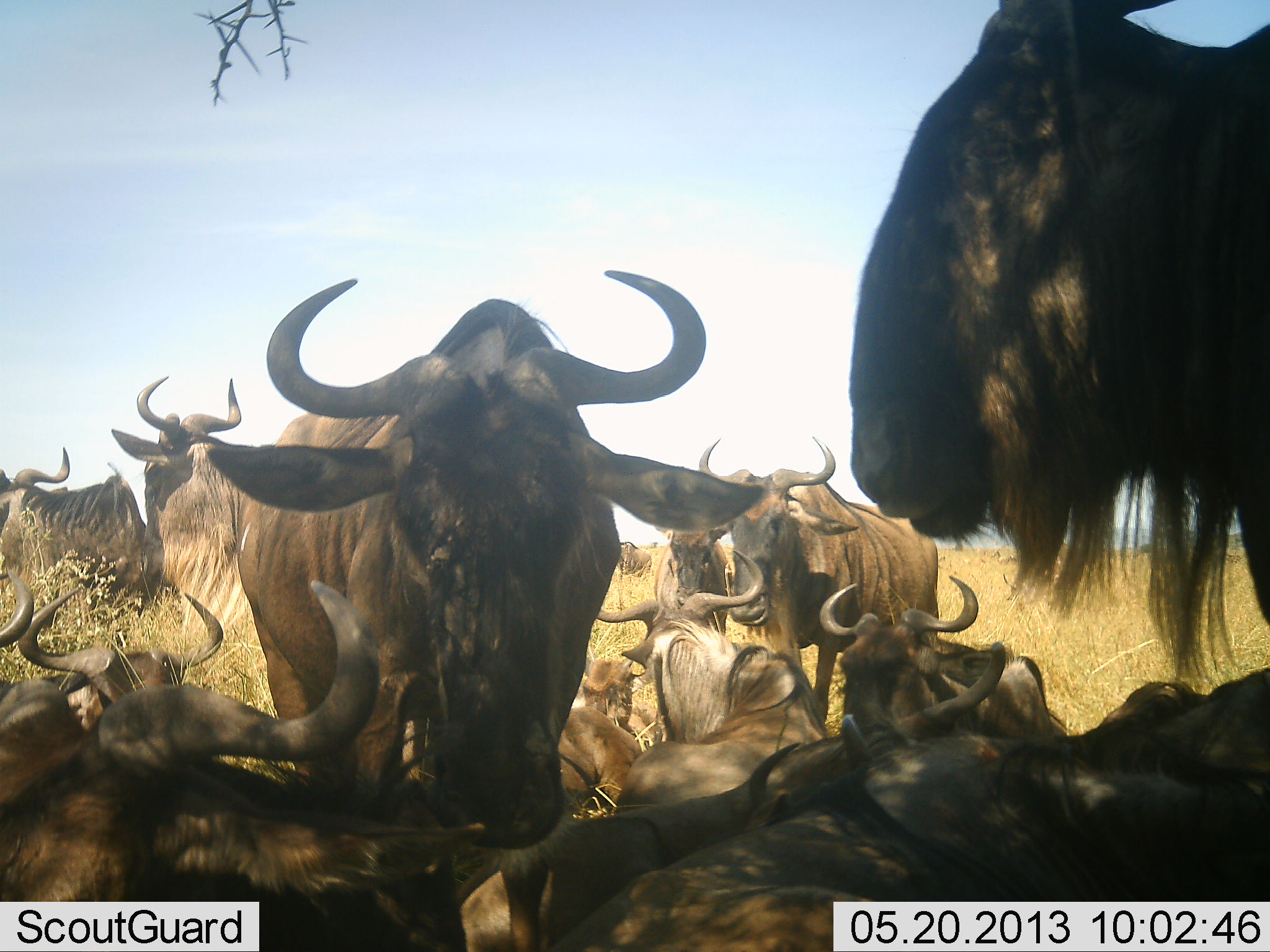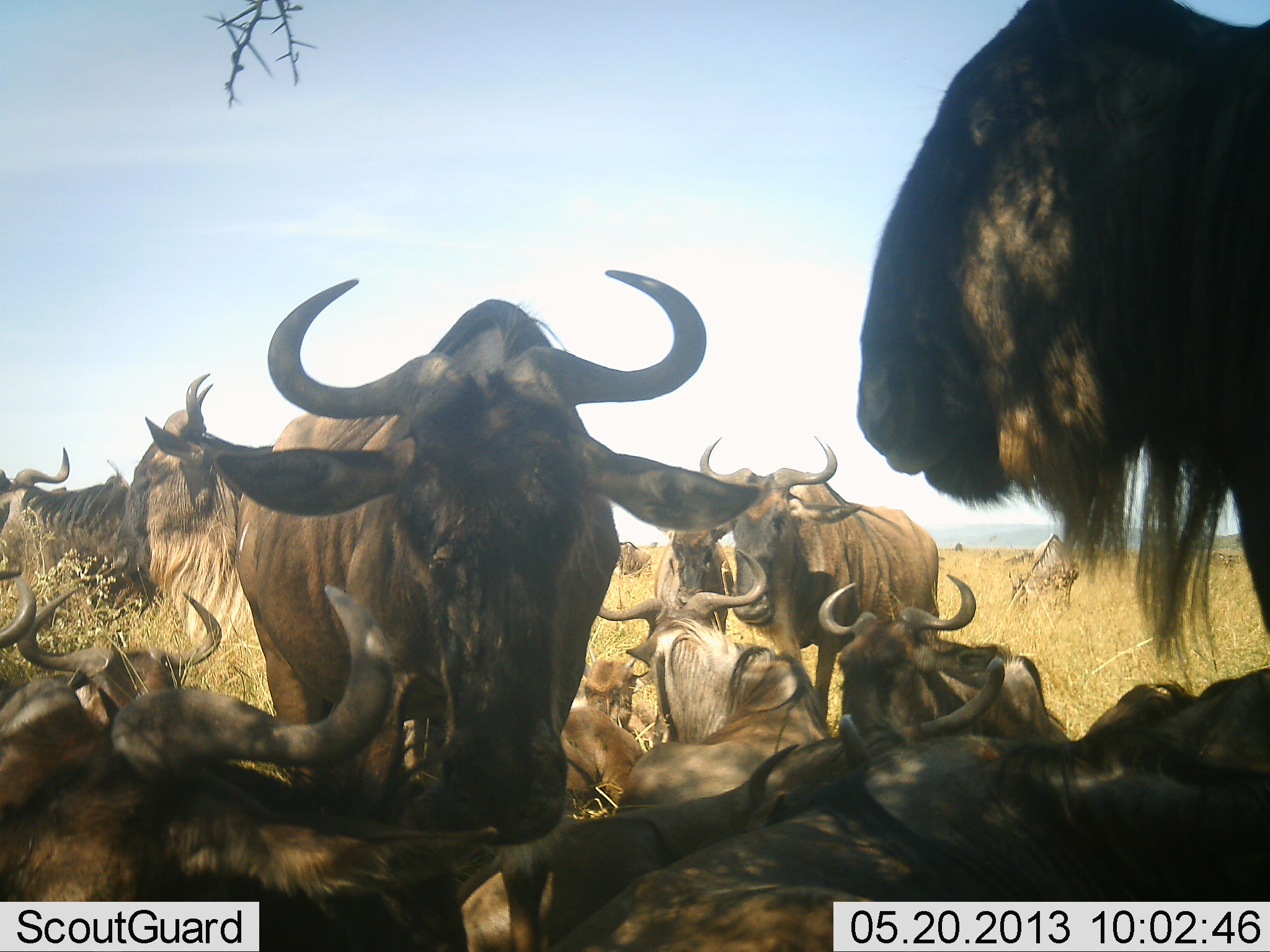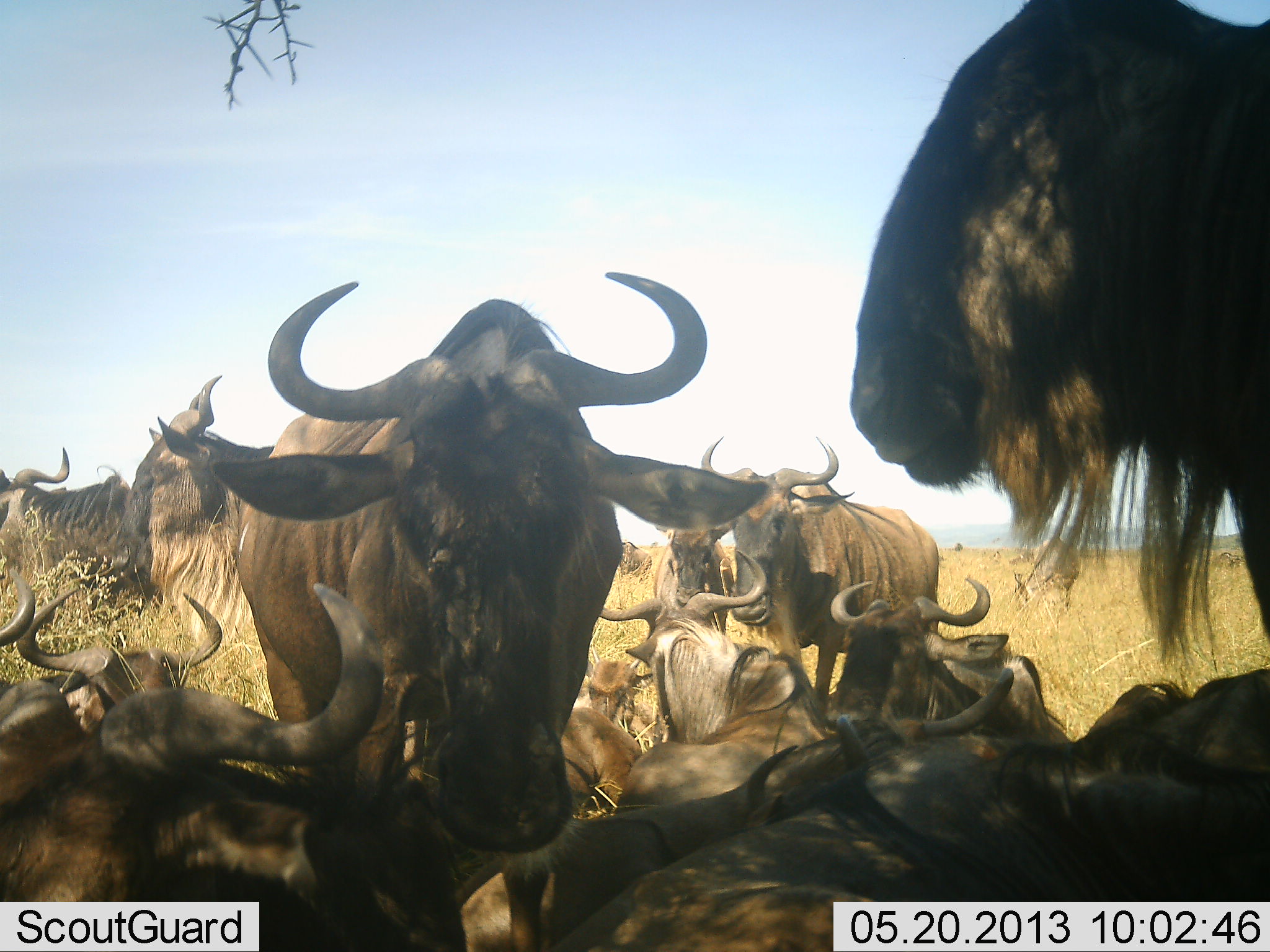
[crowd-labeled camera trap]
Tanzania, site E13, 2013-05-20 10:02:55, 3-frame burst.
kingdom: Animalia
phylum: Chordata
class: Mammalia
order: Artiodactyla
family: Bovidae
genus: Connochaetes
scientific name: Connochaetes taurinus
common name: blue wildebeest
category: wildebeest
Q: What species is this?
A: Wildebeest (blue wildebeest) (Connochaetes taurinus).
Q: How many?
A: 11-50.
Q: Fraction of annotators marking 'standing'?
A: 90%.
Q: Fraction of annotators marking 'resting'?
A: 100%.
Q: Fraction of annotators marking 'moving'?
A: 0%.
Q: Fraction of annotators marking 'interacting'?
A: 30%.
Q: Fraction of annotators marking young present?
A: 30%.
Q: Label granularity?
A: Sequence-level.